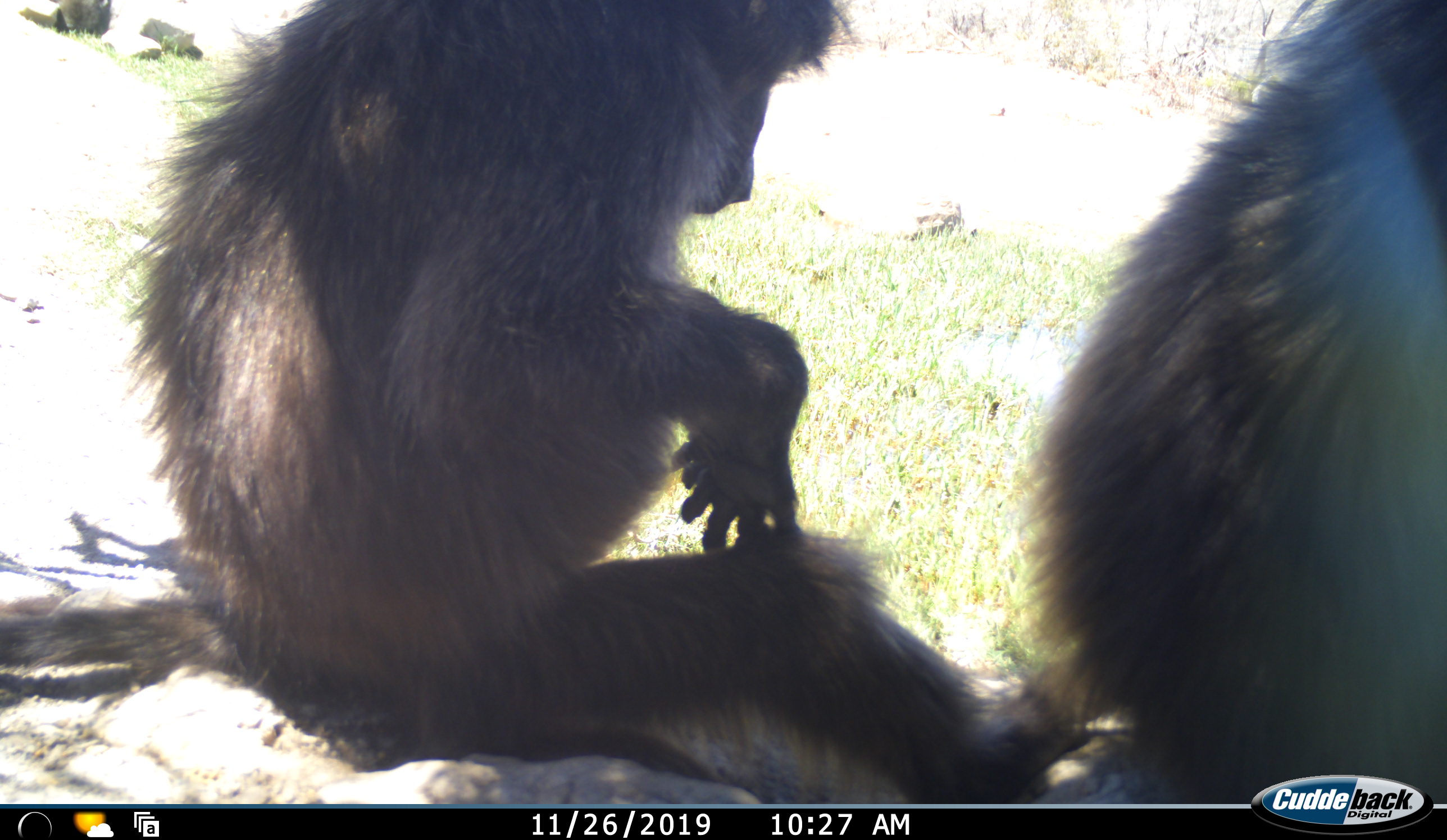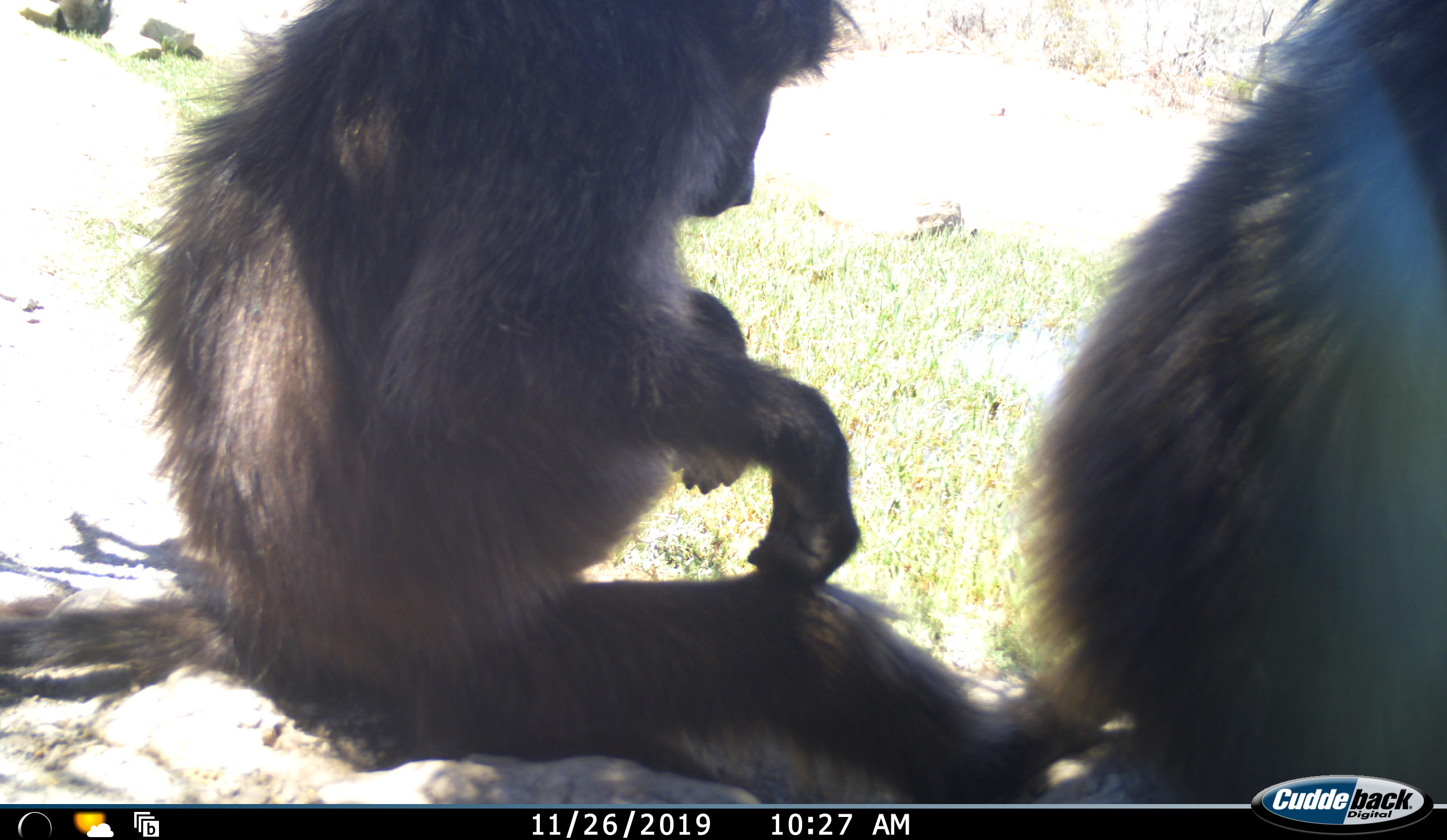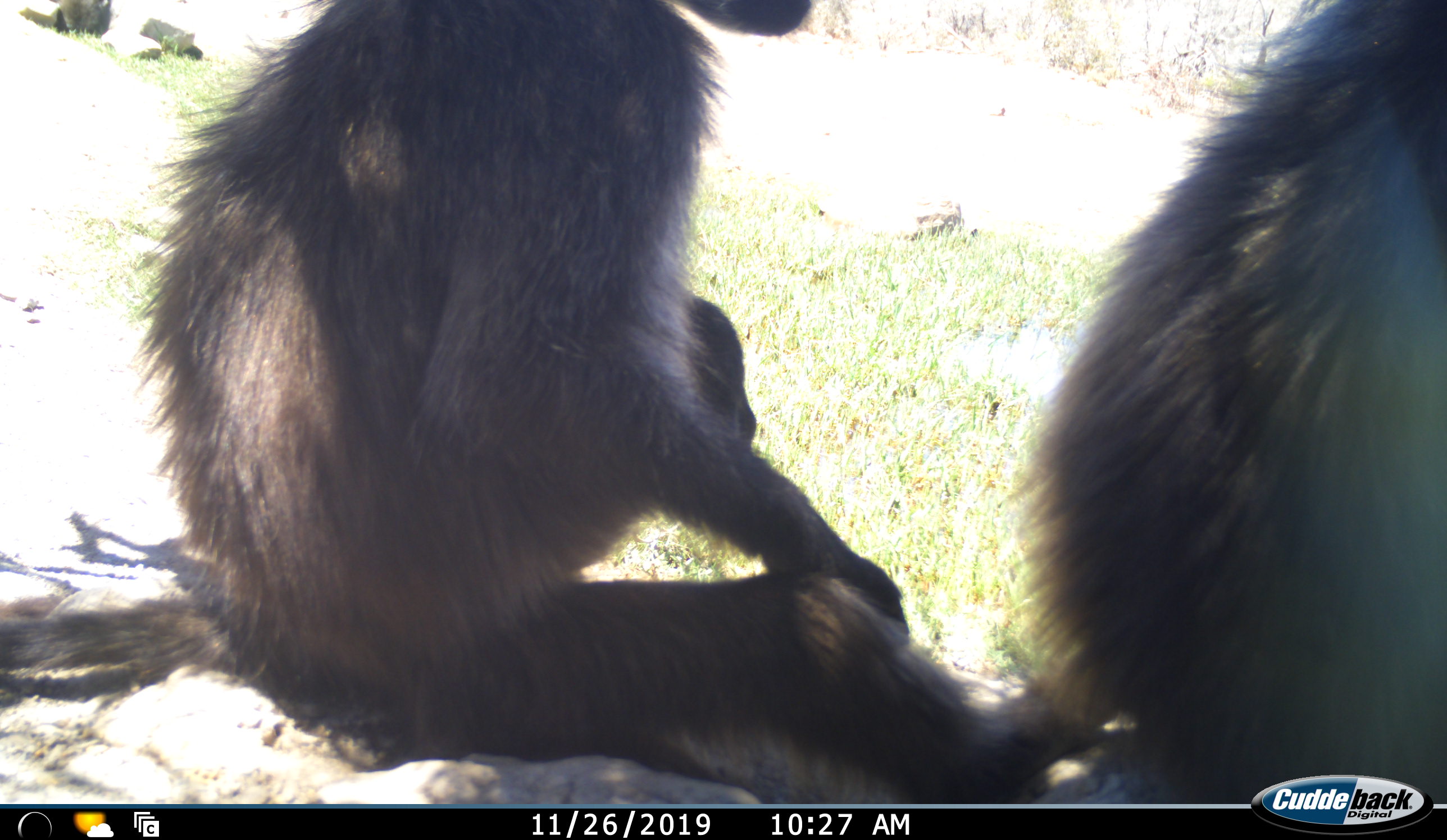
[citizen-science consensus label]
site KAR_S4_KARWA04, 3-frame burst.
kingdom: Animalia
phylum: Chordata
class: Mammalia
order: Primates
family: Cercopithecidae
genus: Papio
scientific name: Papio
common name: baboon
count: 2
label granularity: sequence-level